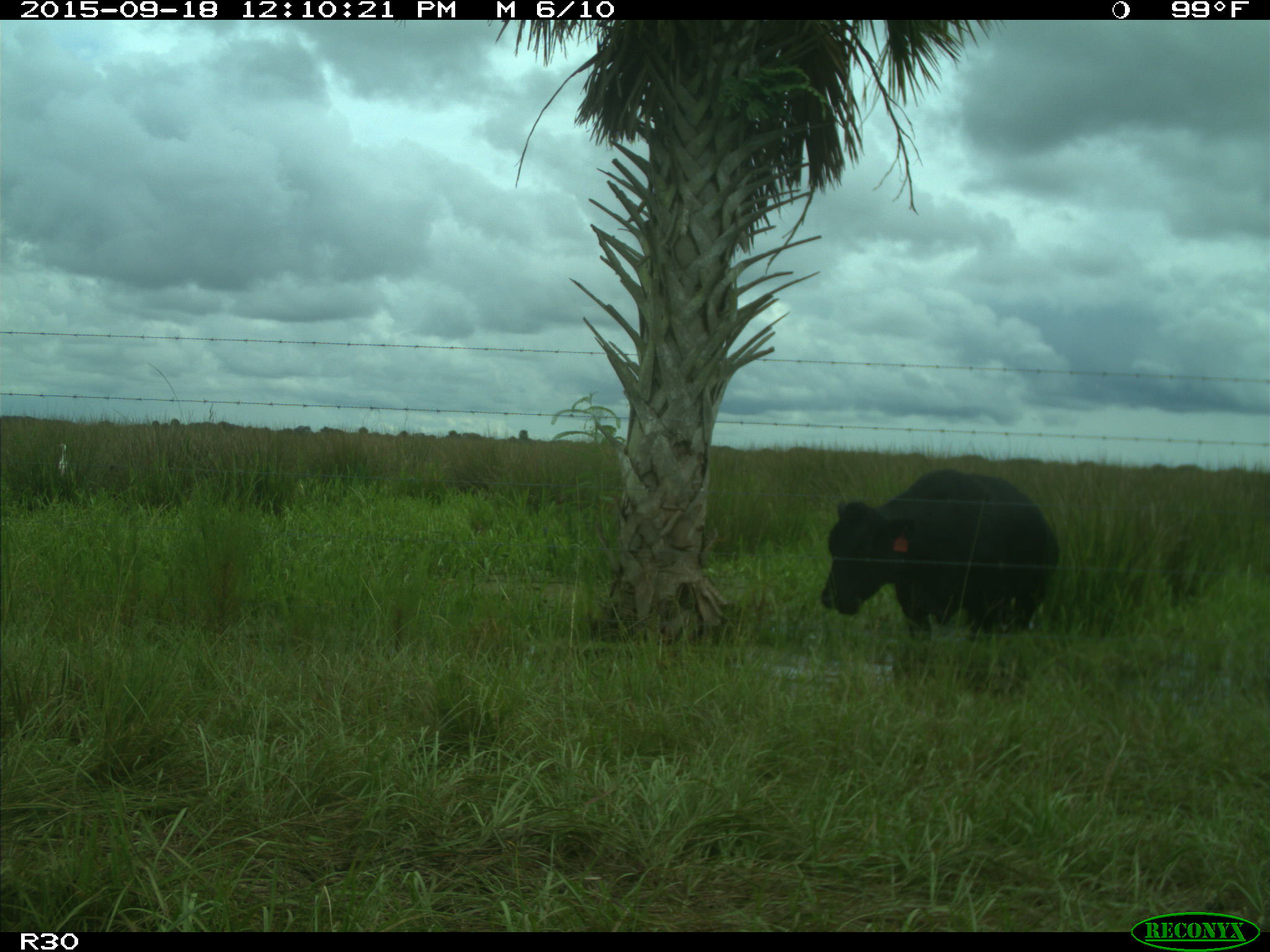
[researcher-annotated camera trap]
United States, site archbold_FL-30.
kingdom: Animalia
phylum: Chordata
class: Mammalia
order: Artiodactyla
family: Bovidae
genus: Bos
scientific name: Bos taurus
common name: domestic cow